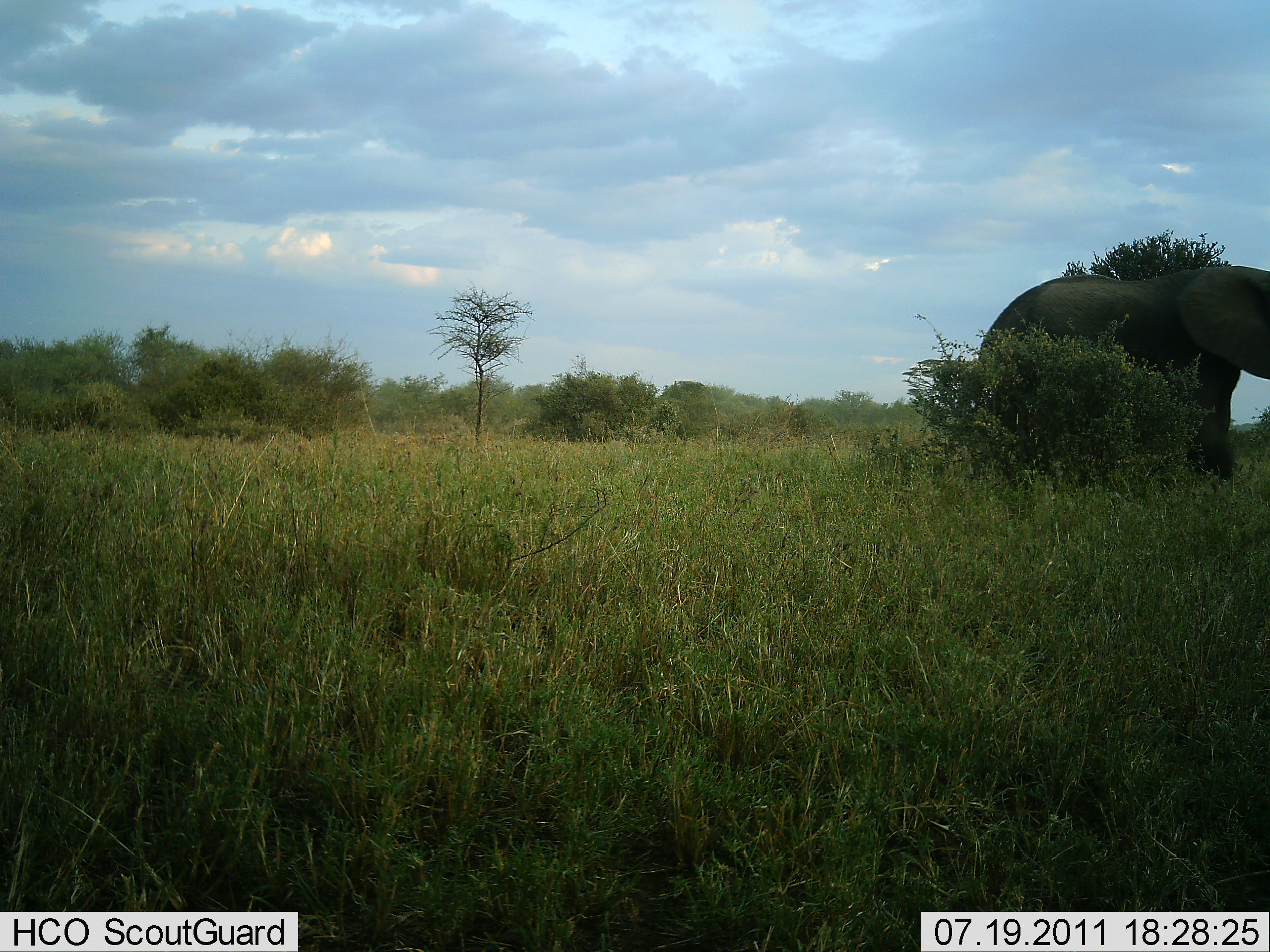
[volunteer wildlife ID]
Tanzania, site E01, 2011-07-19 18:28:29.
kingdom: Animalia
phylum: Chordata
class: Mammalia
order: Proboscidea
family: Elephantidae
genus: Loxodonta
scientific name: Loxodonta africana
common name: african bush elephant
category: elephant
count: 1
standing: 73%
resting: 0%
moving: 27%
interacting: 0%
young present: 0%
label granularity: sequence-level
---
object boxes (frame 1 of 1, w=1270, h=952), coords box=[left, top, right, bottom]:
animal: box=[977, 265, 1270, 484]